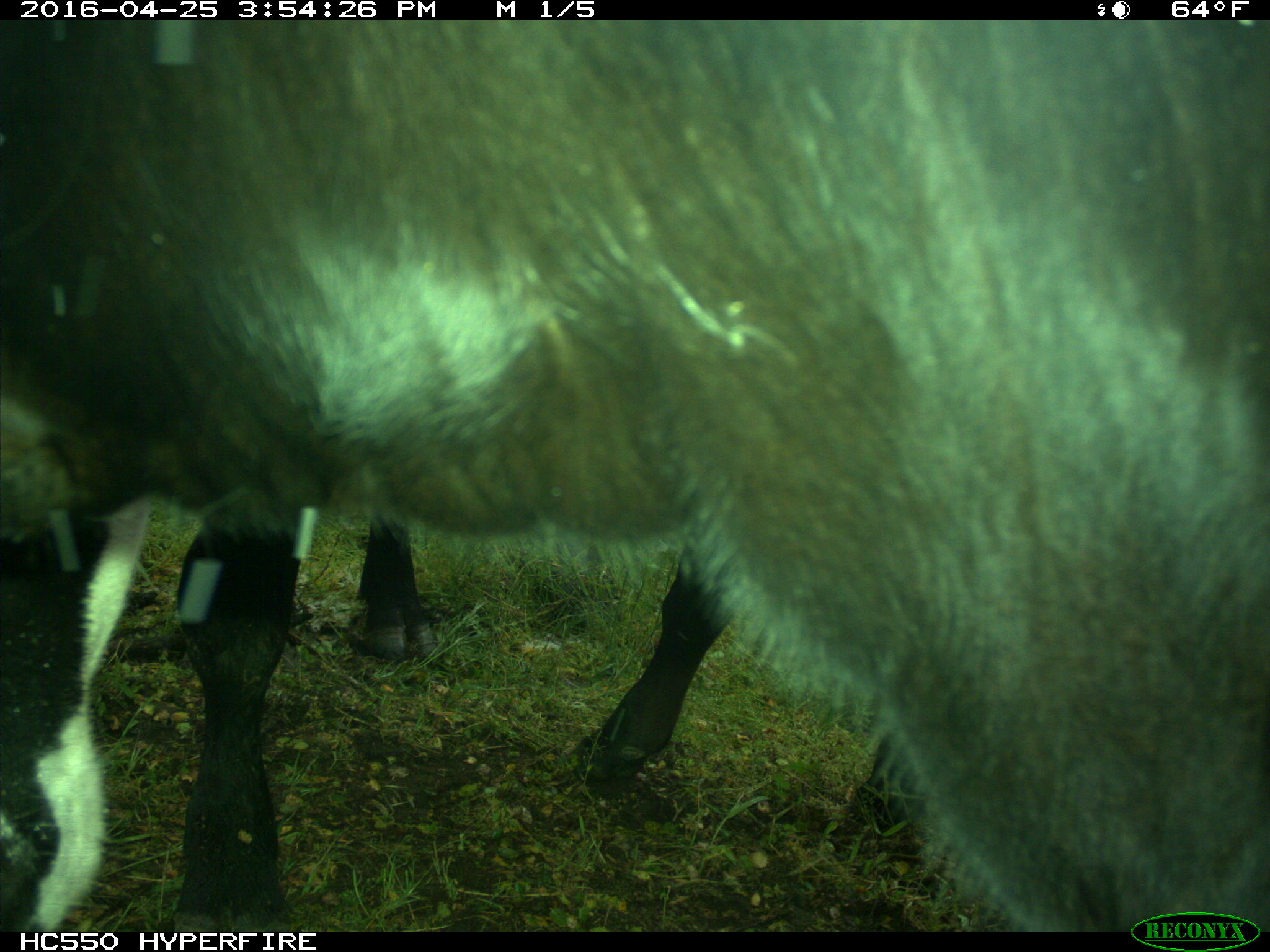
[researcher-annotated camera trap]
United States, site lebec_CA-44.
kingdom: Animalia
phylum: Chordata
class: Mammalia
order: Artiodactyla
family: Bovidae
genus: Bos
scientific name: Bos taurus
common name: domestic cow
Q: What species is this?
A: Bos taurus (domestic cow).